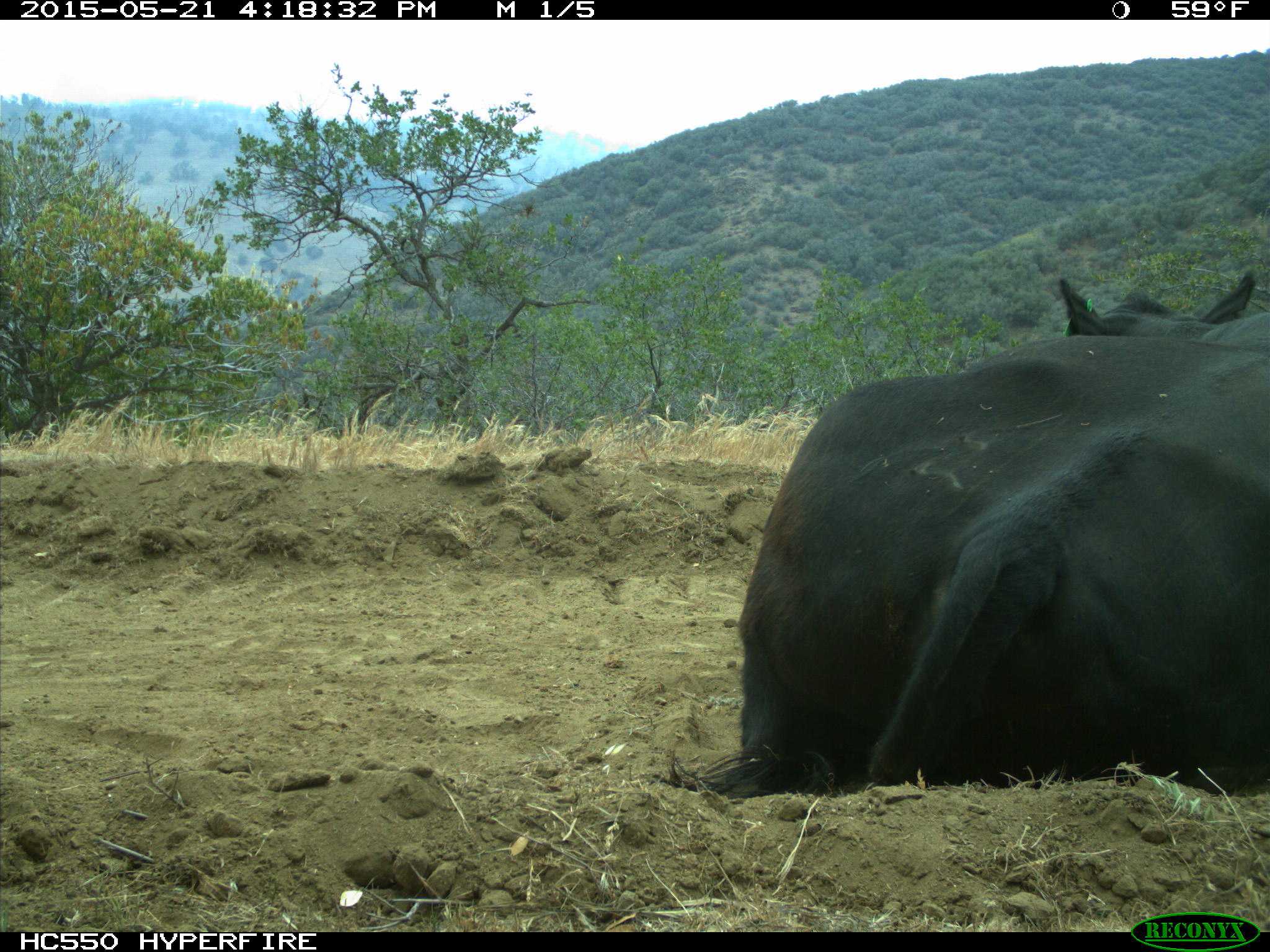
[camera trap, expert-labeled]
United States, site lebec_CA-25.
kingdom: Animalia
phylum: Chordata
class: Mammalia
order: Artiodactyla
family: Bovidae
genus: Bos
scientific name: Bos taurus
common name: domestic cow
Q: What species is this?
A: Bos taurus (domestic cow).